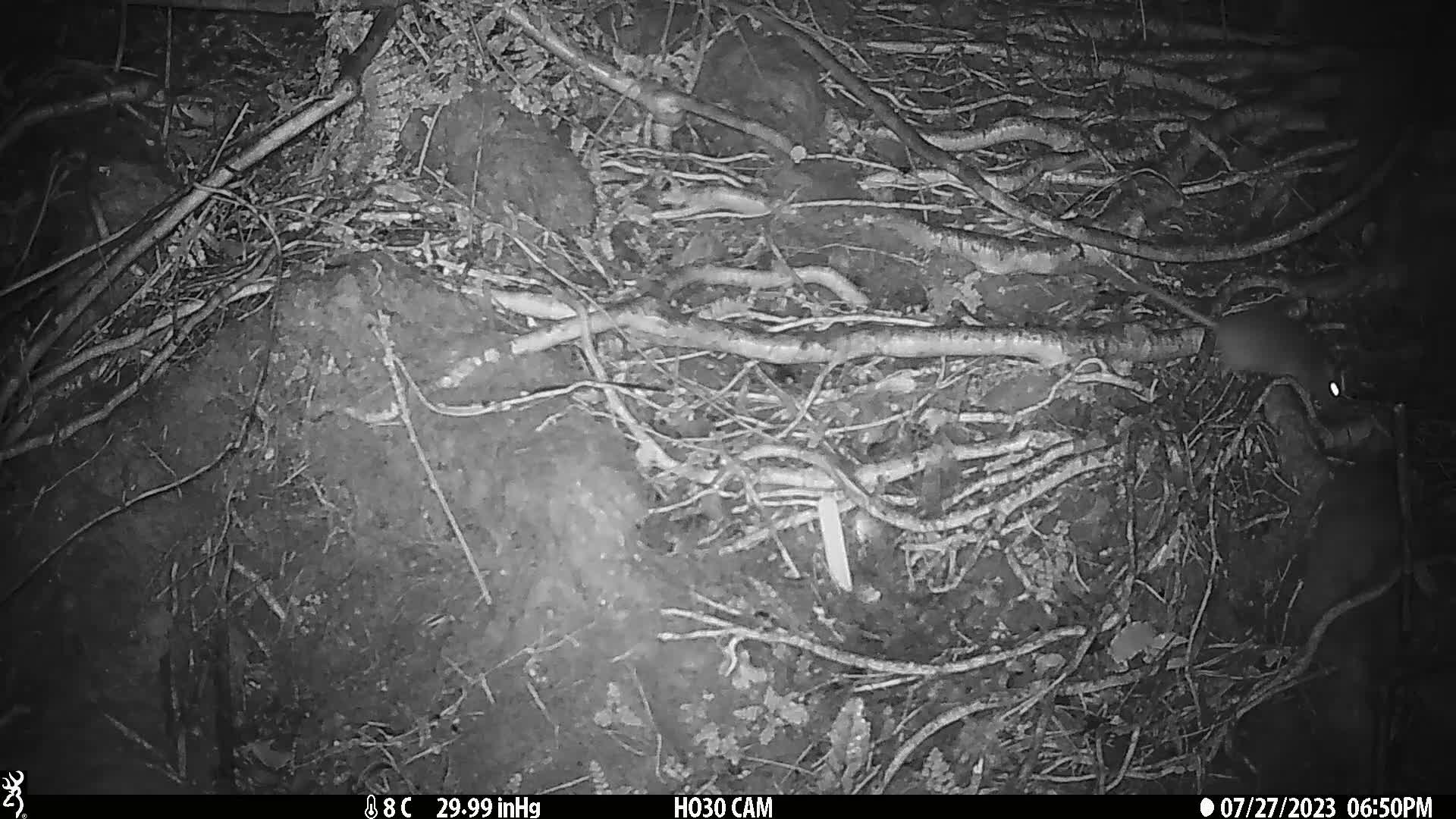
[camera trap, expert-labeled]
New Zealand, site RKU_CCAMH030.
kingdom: Animalia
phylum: Chordata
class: Mammalia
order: Rodentia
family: Muridae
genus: Rattus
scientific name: Rattus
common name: rat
Rat (Rattus).